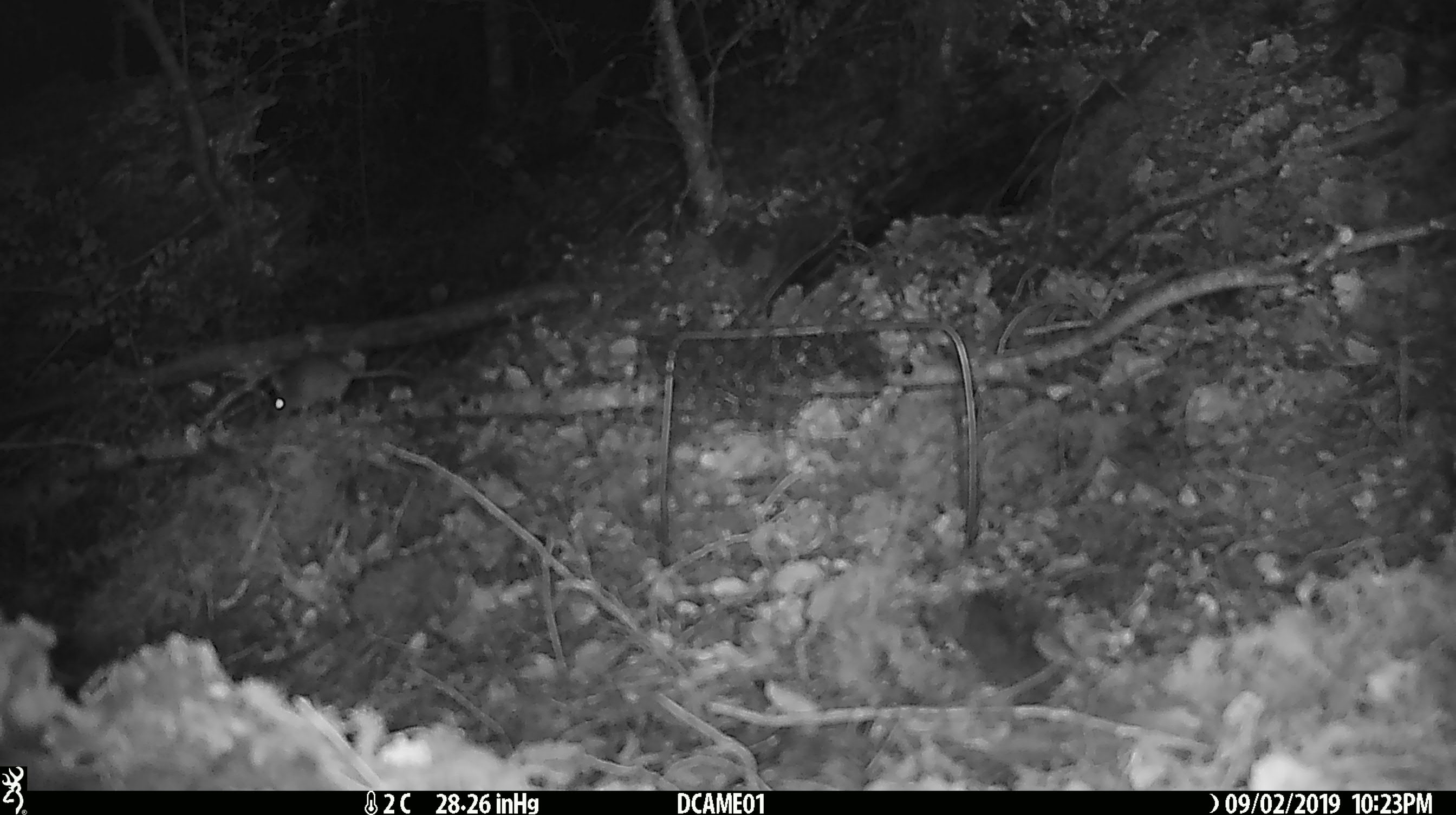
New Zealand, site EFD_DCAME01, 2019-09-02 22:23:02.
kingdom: Animalia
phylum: Chordata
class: Mammalia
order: Rodentia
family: Muridae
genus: Mus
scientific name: Mus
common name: mouse